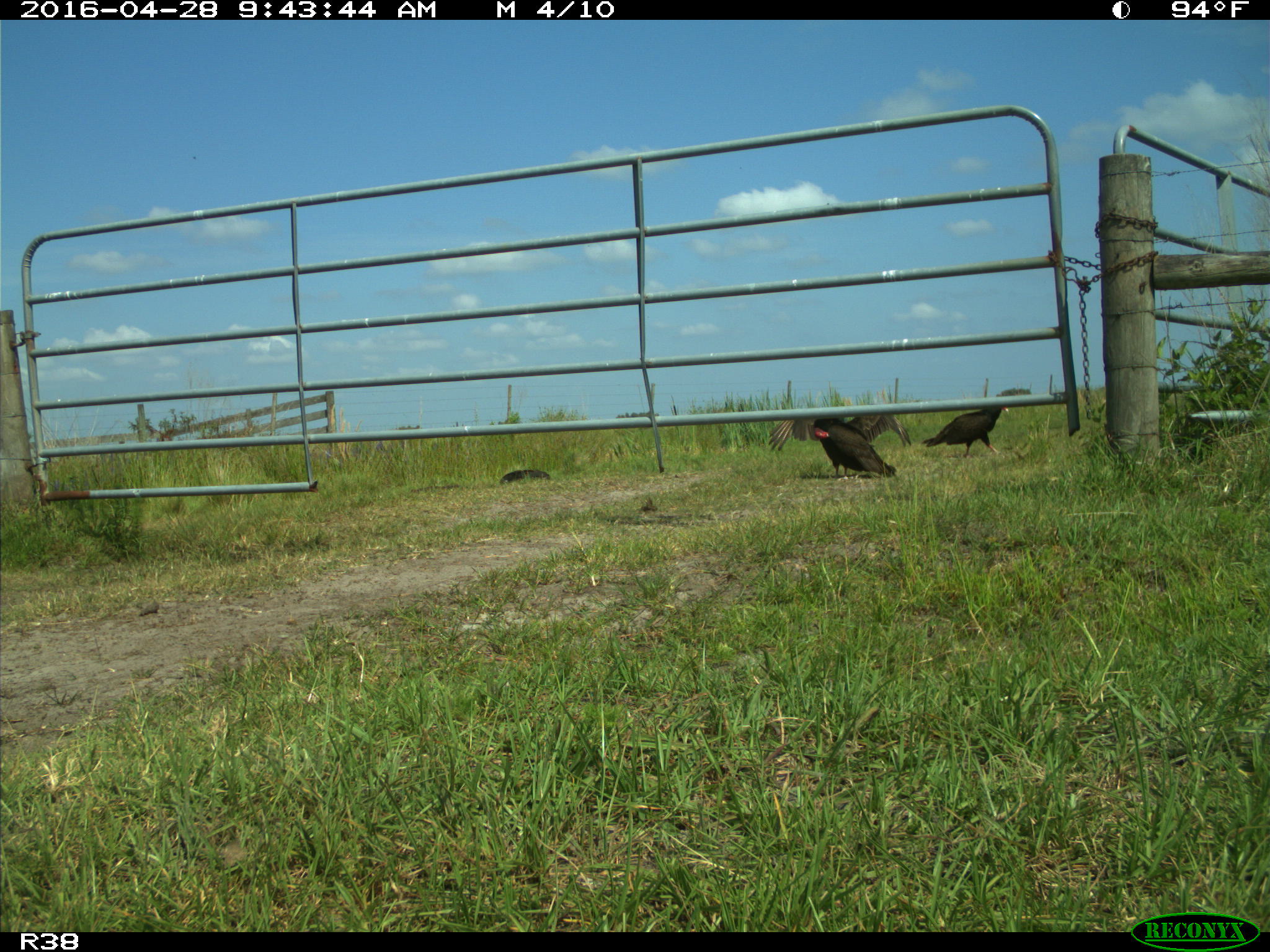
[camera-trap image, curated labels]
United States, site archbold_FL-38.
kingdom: Animalia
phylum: Chordata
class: Aves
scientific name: Aves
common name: birds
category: unidentified bird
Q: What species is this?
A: Unidentified bird (birds) (Aves).